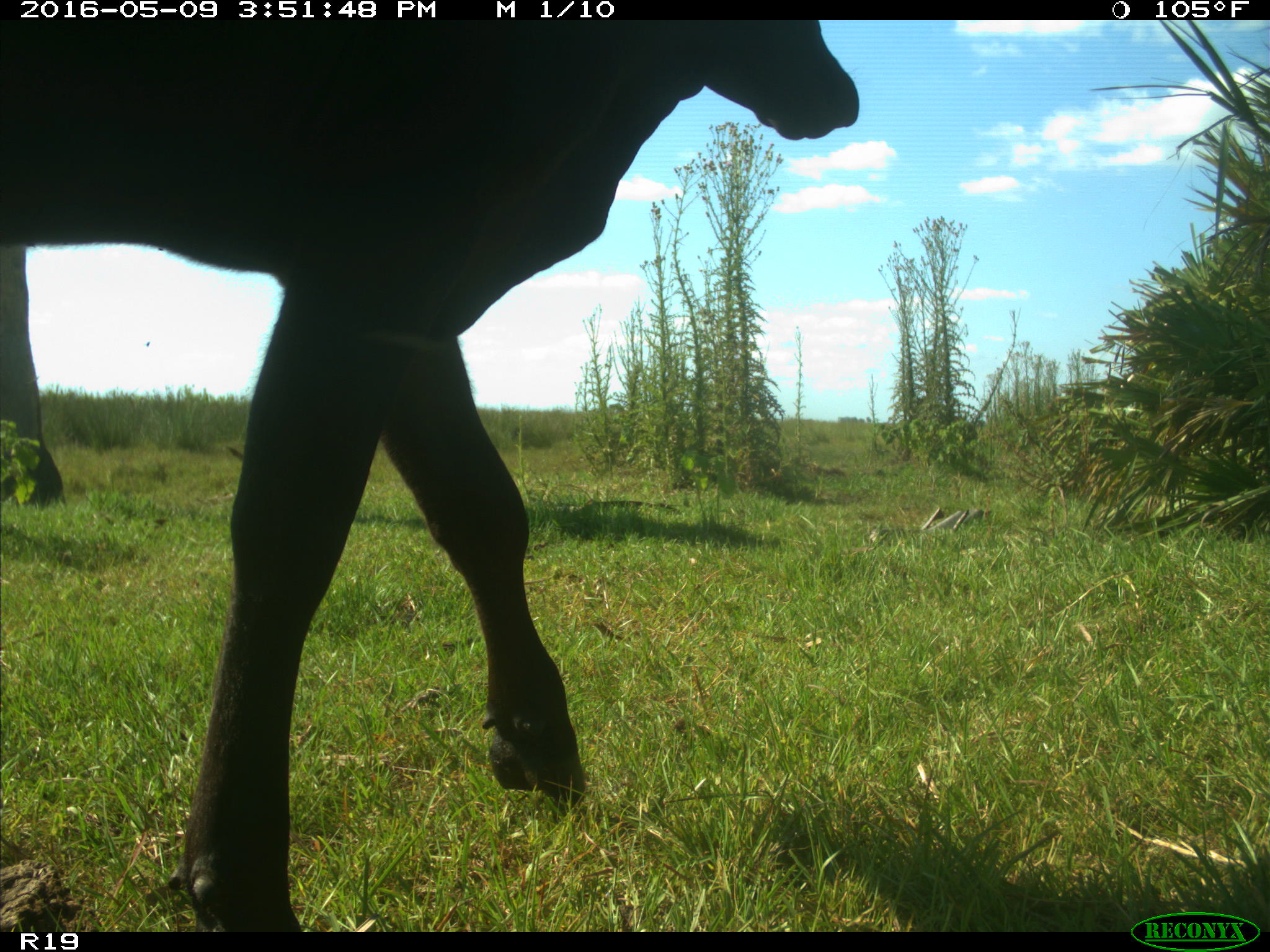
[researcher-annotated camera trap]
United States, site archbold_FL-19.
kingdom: Animalia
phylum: Chordata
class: Mammalia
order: Artiodactyla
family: Bovidae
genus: Bos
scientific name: Bos taurus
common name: domestic cow